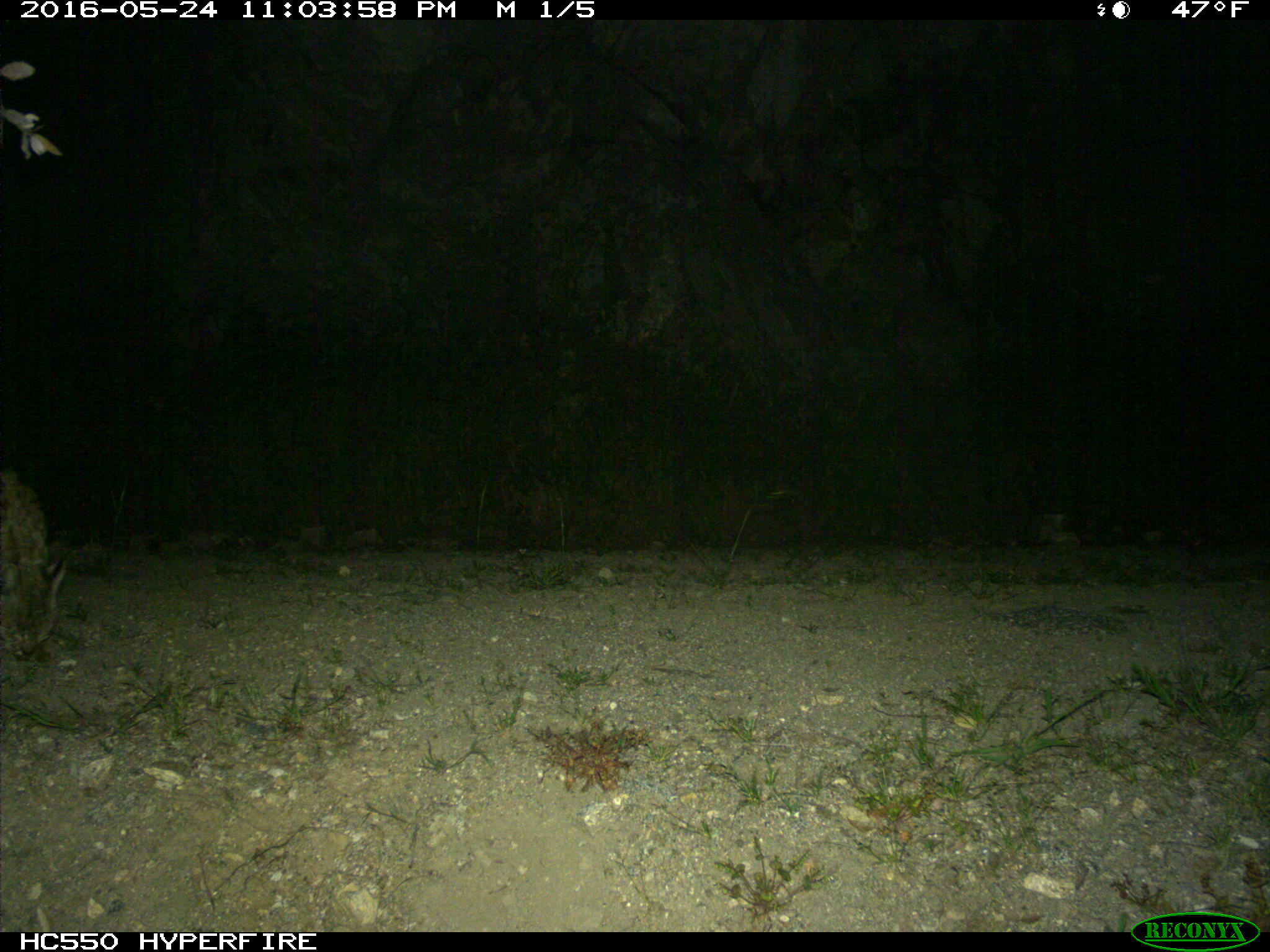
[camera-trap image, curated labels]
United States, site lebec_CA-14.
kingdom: Animalia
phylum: Chordata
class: Mammalia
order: Carnivora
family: Felidae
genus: Lynx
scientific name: Lynx rufus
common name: bobcat